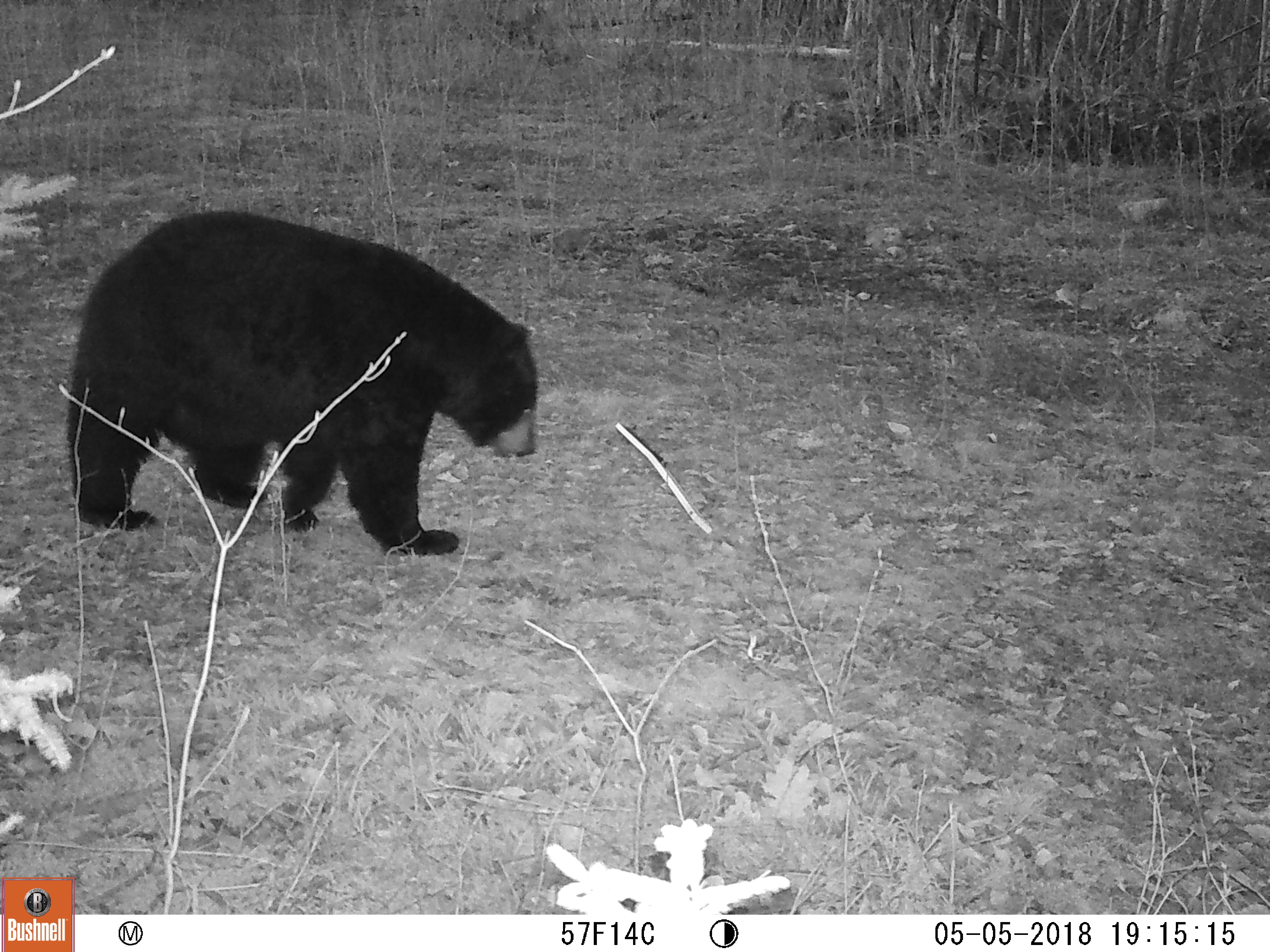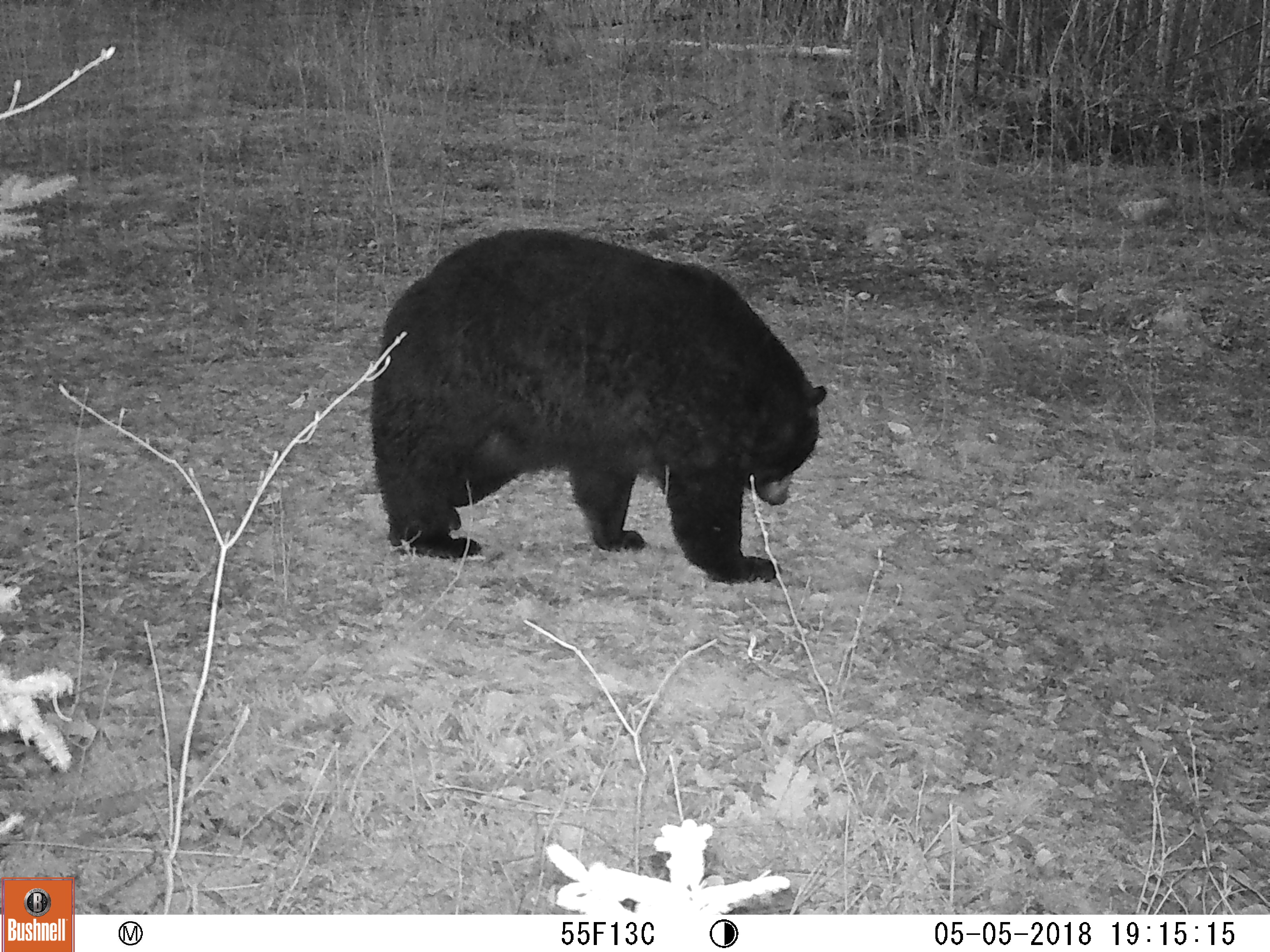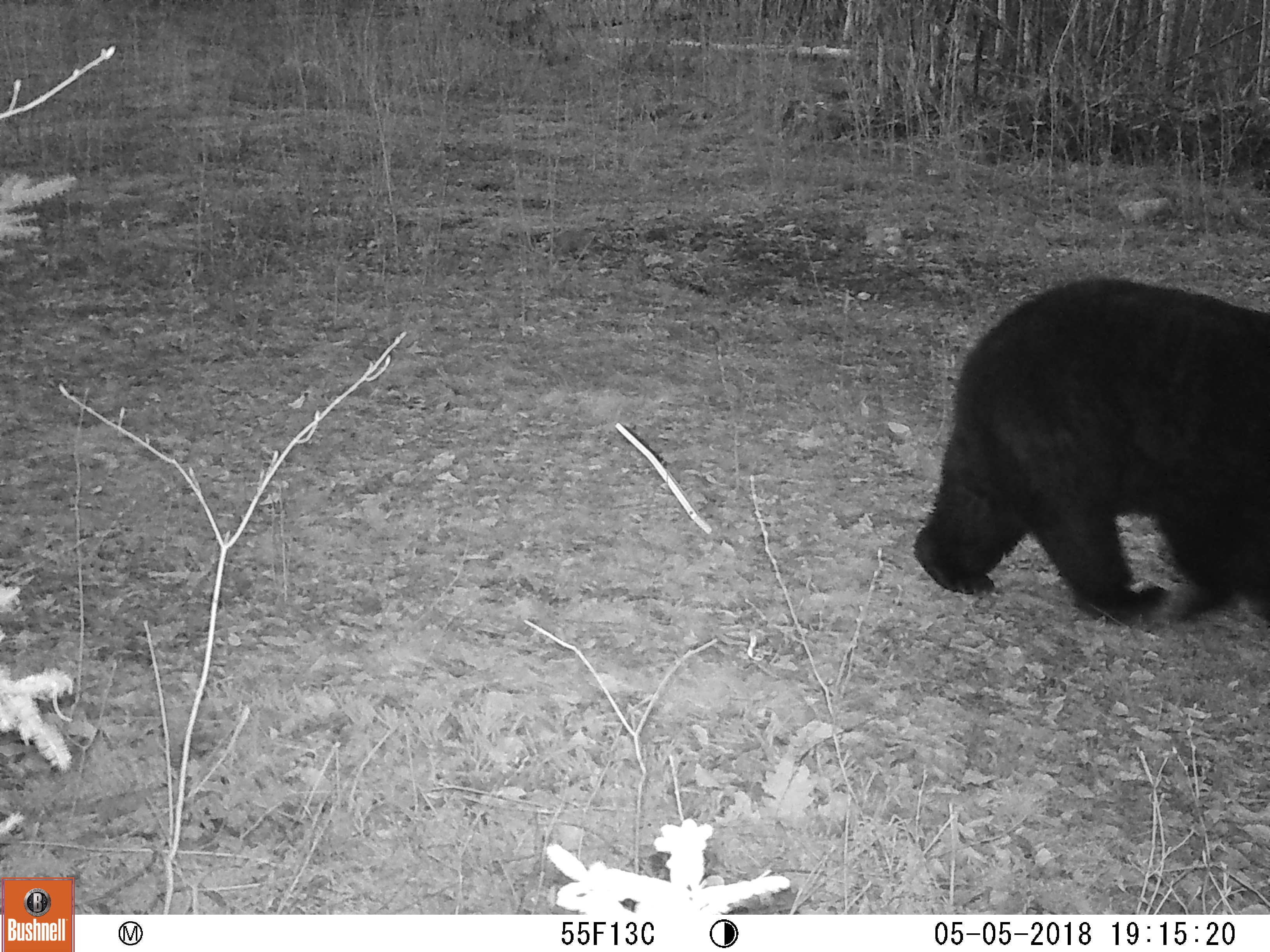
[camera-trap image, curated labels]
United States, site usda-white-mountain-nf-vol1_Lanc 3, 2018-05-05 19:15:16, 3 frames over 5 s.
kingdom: Animalia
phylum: Chordata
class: Mammalia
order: Carnivora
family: Ursidae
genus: Ursus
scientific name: Ursus americanus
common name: black bear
Black bear (Ursus americanus).